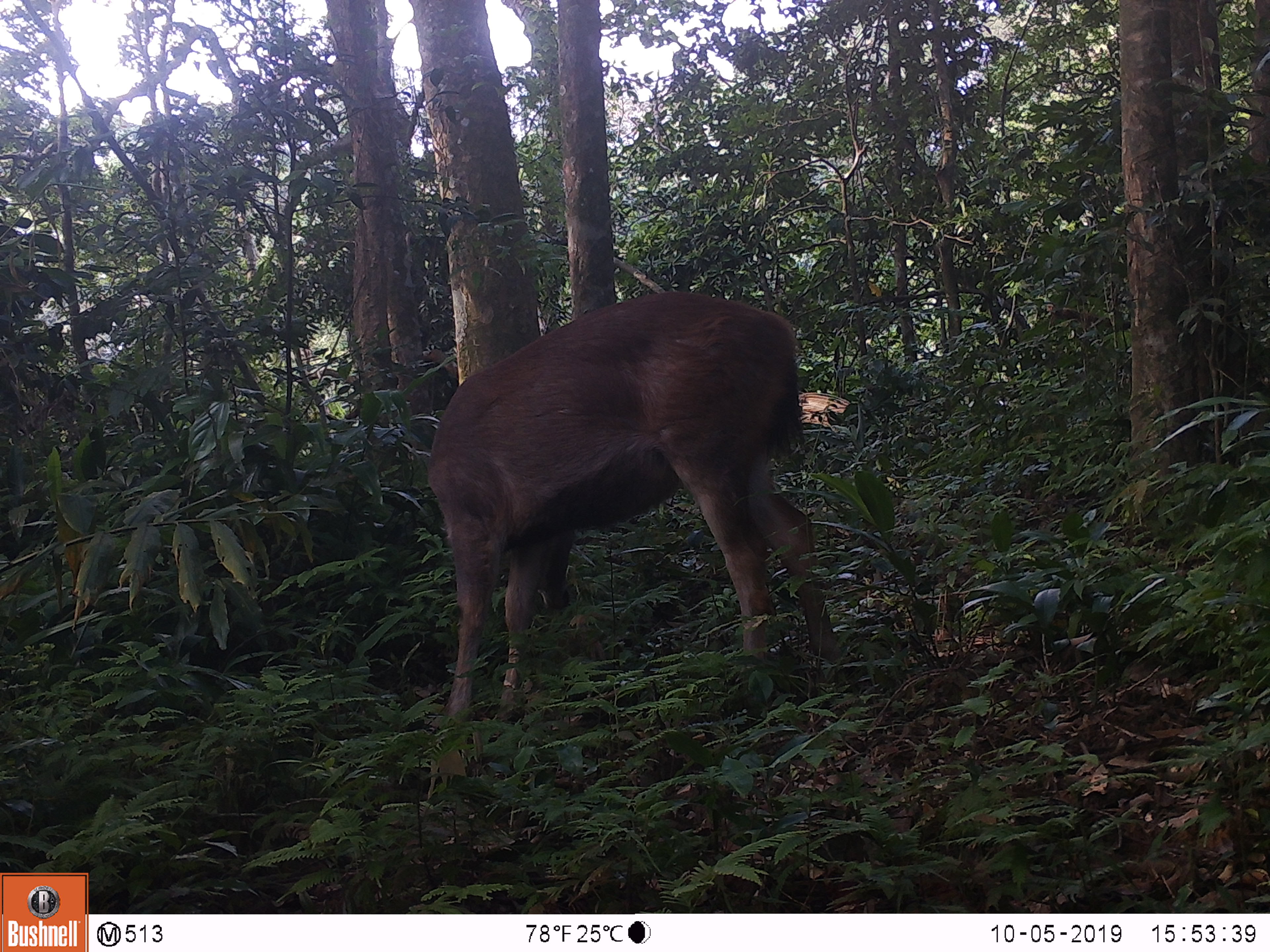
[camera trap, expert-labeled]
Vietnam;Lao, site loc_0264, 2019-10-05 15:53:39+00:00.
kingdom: Animalia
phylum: Chordata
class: Mammalia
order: Artiodactyla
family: Cervidae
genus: Rusa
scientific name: Rusa unicolor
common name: sambar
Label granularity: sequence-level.